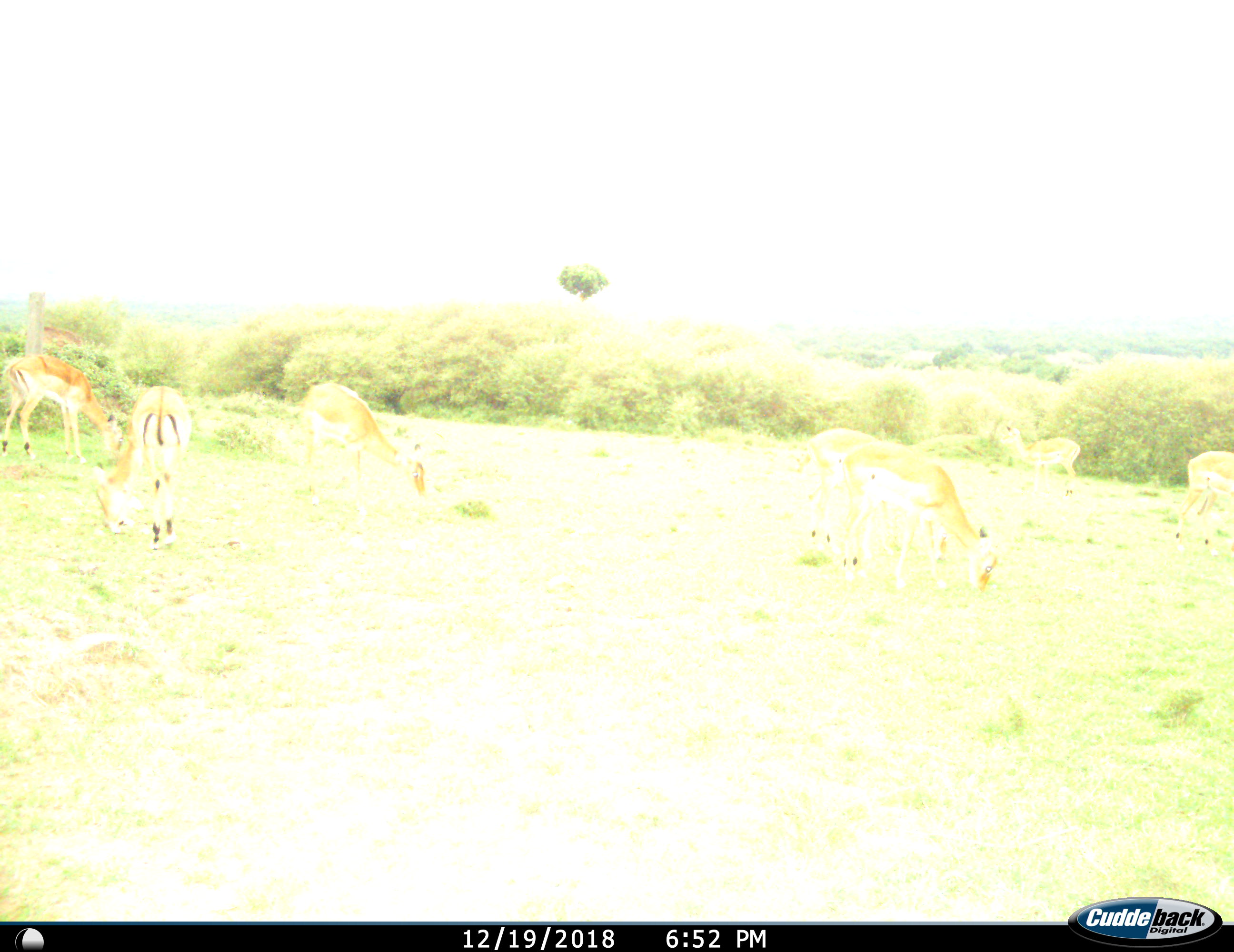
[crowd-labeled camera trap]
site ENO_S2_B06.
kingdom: Animalia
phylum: Chordata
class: Mammalia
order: Artiodactyla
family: Bovidae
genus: Aepyceros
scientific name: Aepyceros melampus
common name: impala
Impala (Aepyceros melampus), count 6. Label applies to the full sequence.